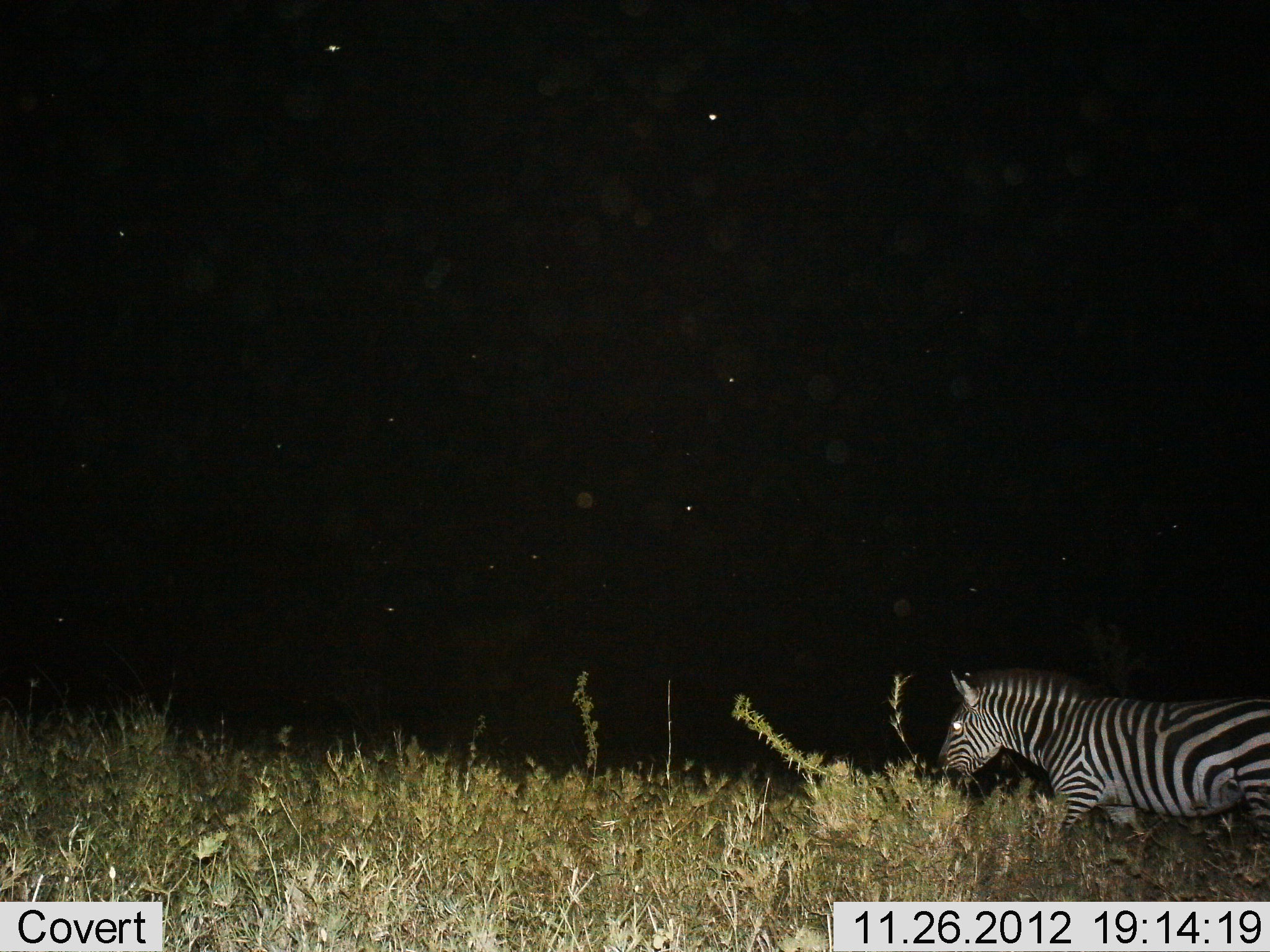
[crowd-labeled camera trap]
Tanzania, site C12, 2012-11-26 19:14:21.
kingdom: Animalia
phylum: Chordata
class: Mammalia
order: Perissodactyla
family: Equidae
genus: Equus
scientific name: Equus quagga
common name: plains zebra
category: zebra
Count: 1.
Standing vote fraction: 10%.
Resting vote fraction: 0%.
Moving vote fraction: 90%.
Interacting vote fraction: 0%.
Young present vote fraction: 0%.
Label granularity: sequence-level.